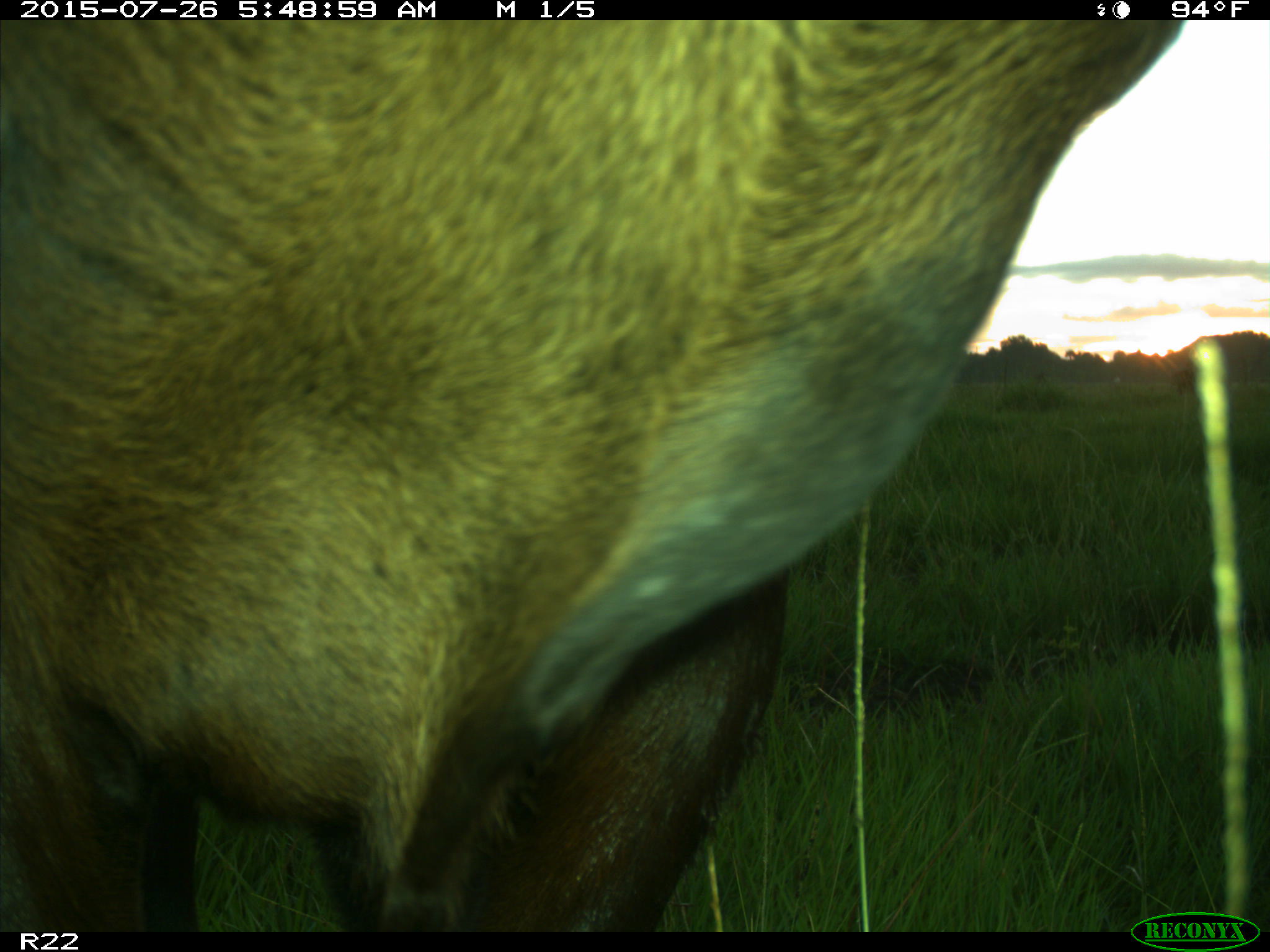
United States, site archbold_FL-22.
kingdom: Animalia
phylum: Chordata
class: Mammalia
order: Artiodactyla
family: Bovidae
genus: Bos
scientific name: Bos taurus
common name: domestic cow